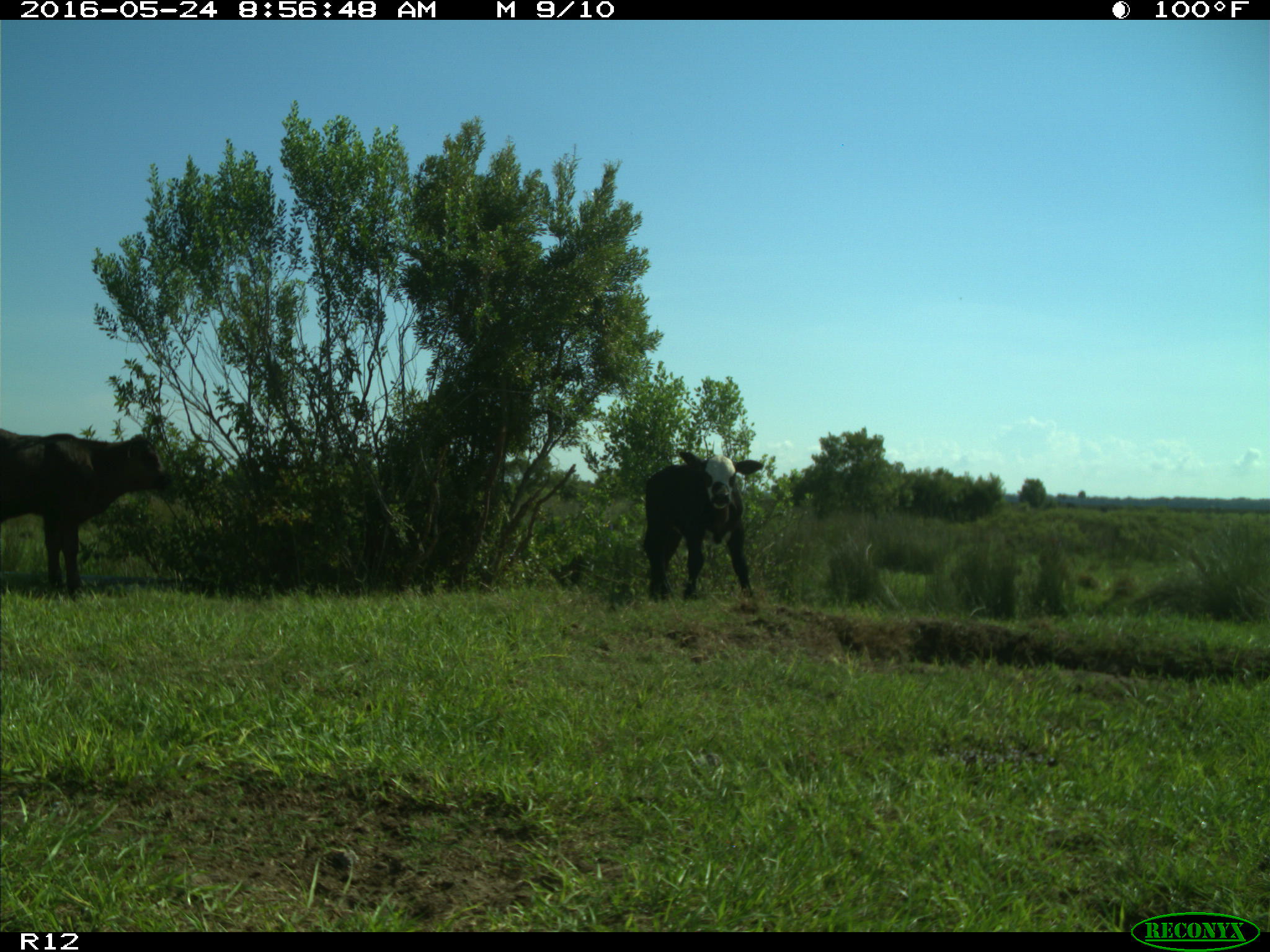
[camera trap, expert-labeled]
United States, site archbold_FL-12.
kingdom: Animalia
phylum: Chordata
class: Mammalia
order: Artiodactyla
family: Bovidae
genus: Bos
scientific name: Bos taurus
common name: domestic cow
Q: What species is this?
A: Bos taurus (domestic cow).